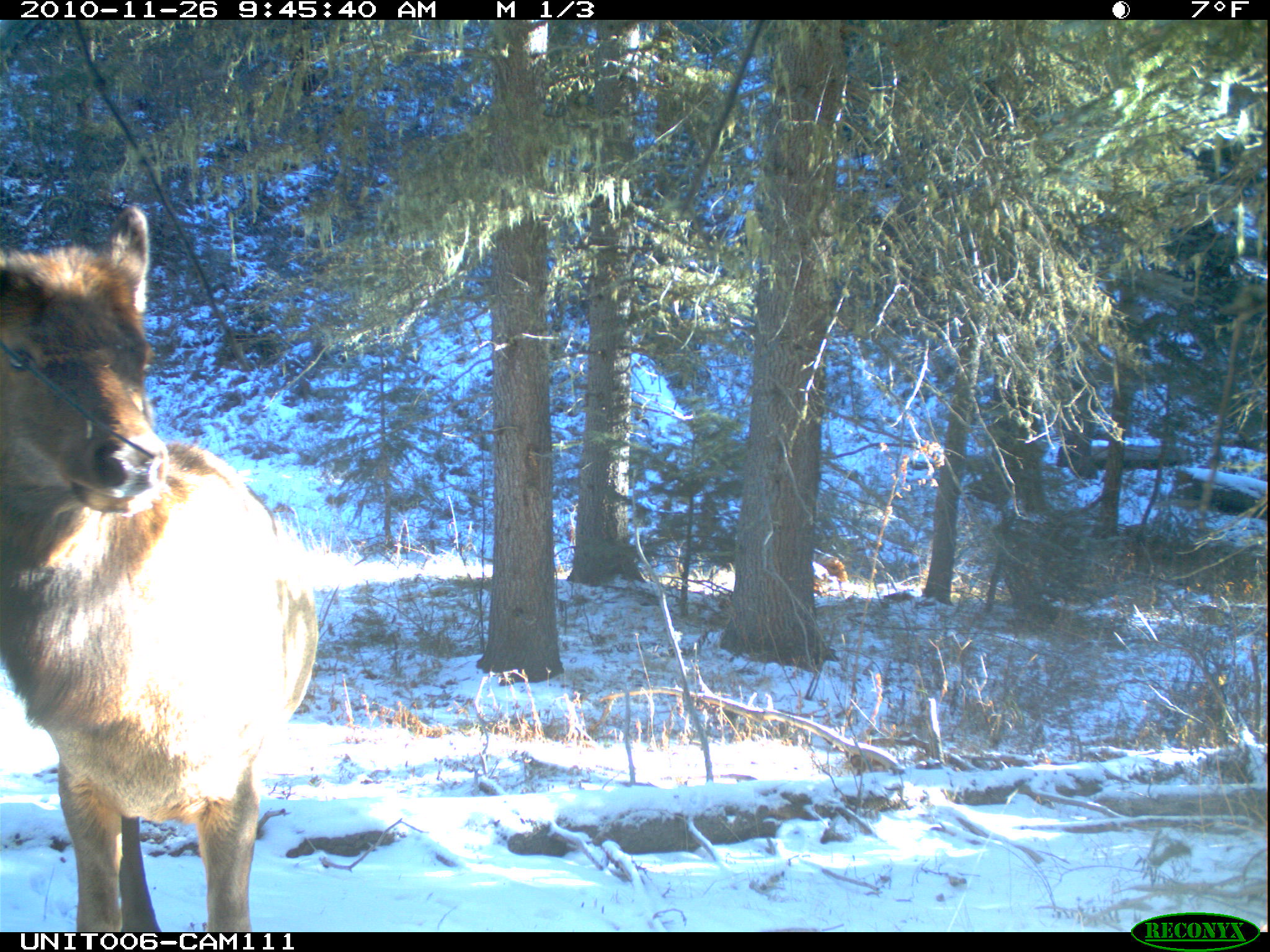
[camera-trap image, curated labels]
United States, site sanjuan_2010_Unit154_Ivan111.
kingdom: Animalia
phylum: Chordata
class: Mammalia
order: Artiodactyla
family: Cervidae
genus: Cervus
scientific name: Cervus elaphus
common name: red deer